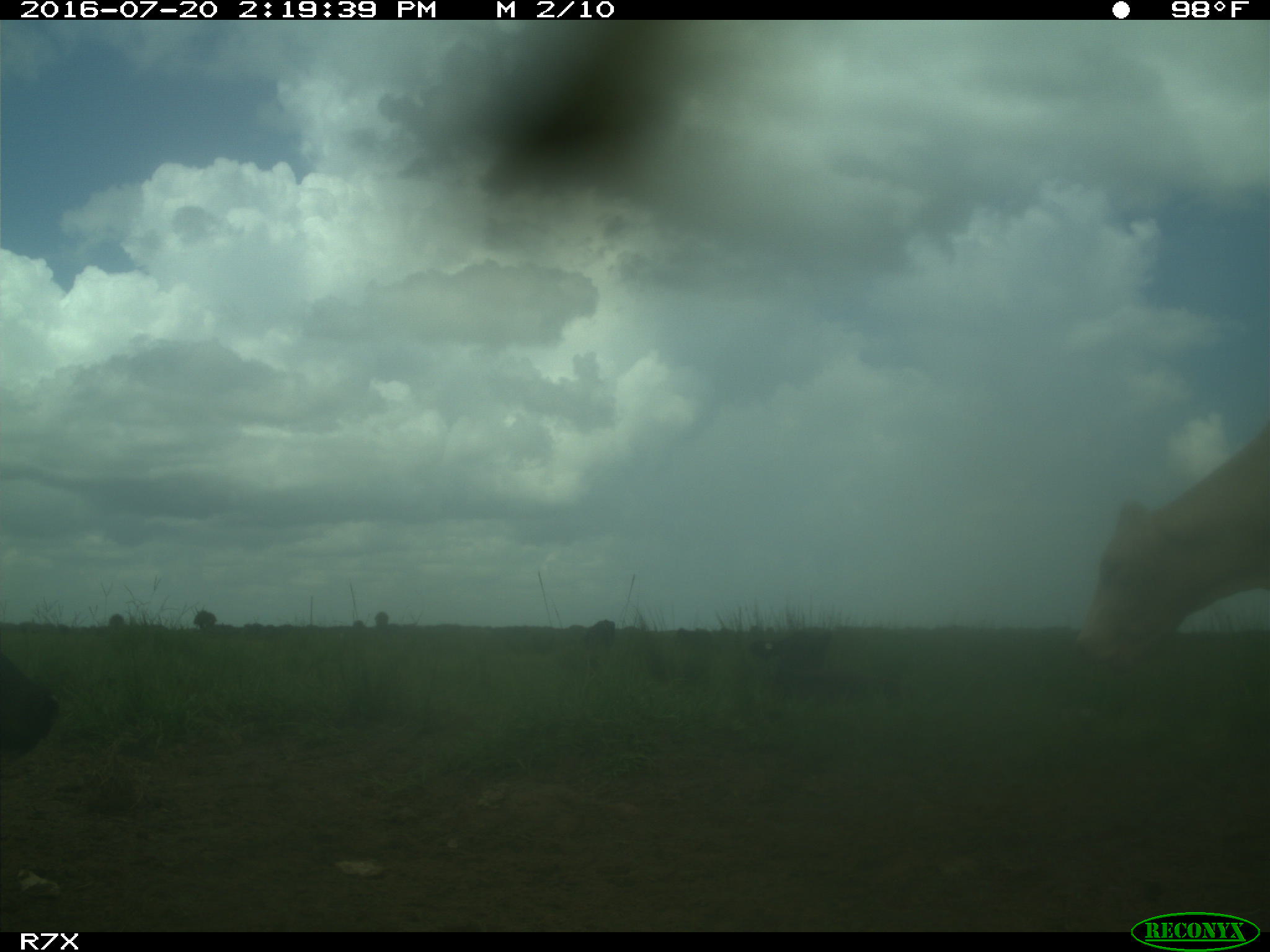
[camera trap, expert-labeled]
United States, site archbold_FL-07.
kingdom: Animalia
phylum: Chordata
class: Mammalia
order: Artiodactyla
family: Bovidae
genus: Bos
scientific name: Bos taurus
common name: domestic cow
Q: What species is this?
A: Bos taurus (domestic cow).